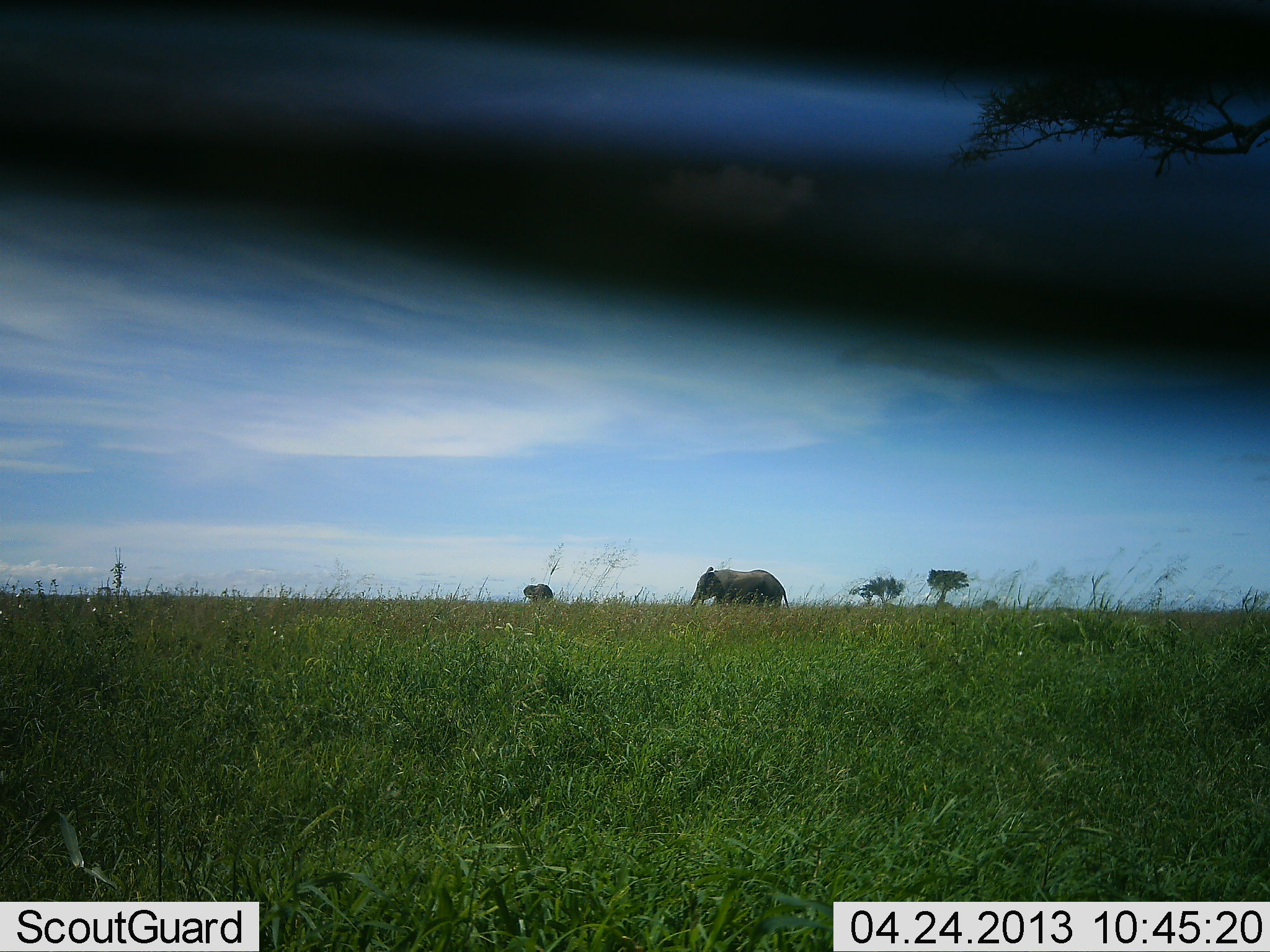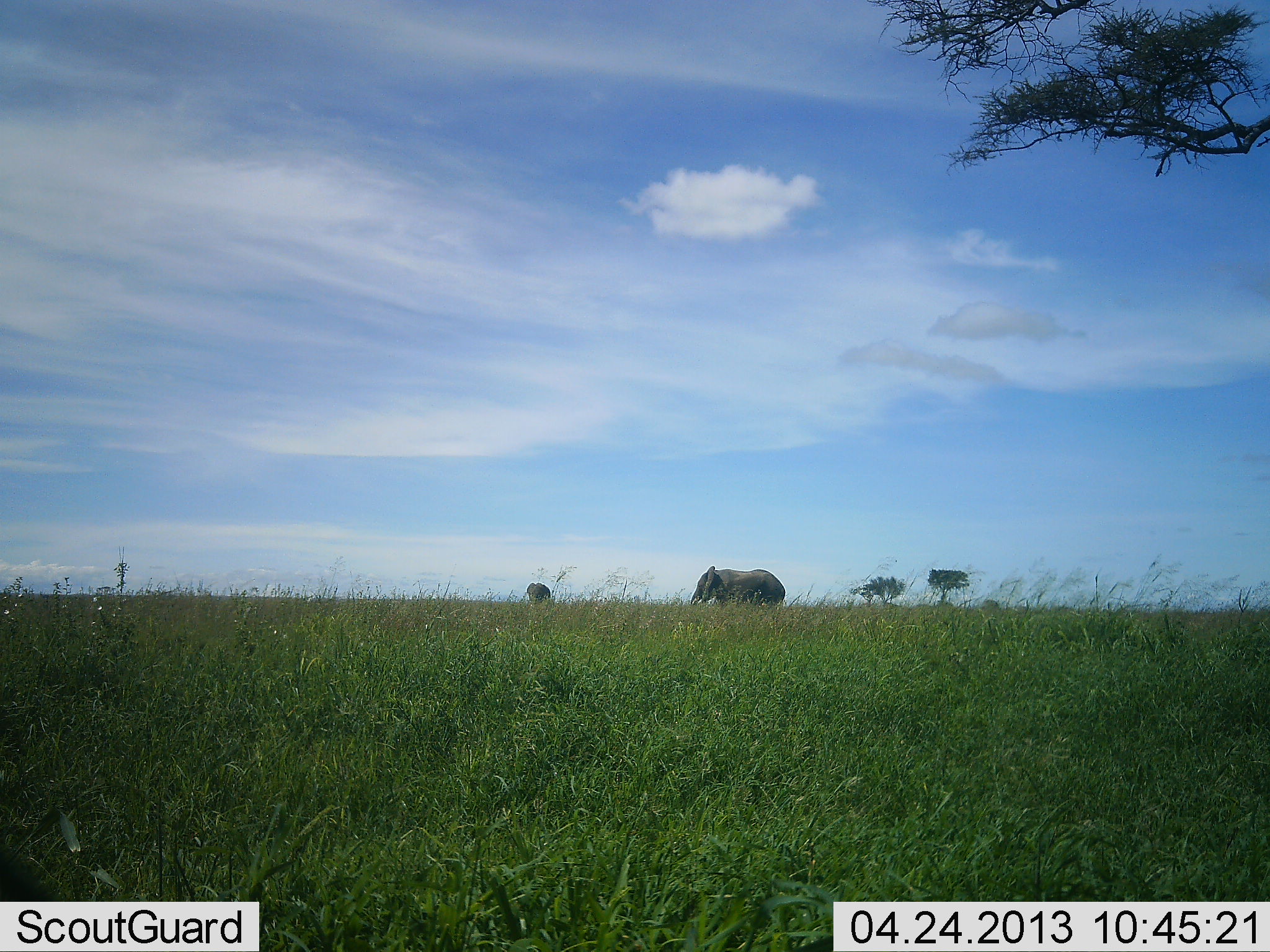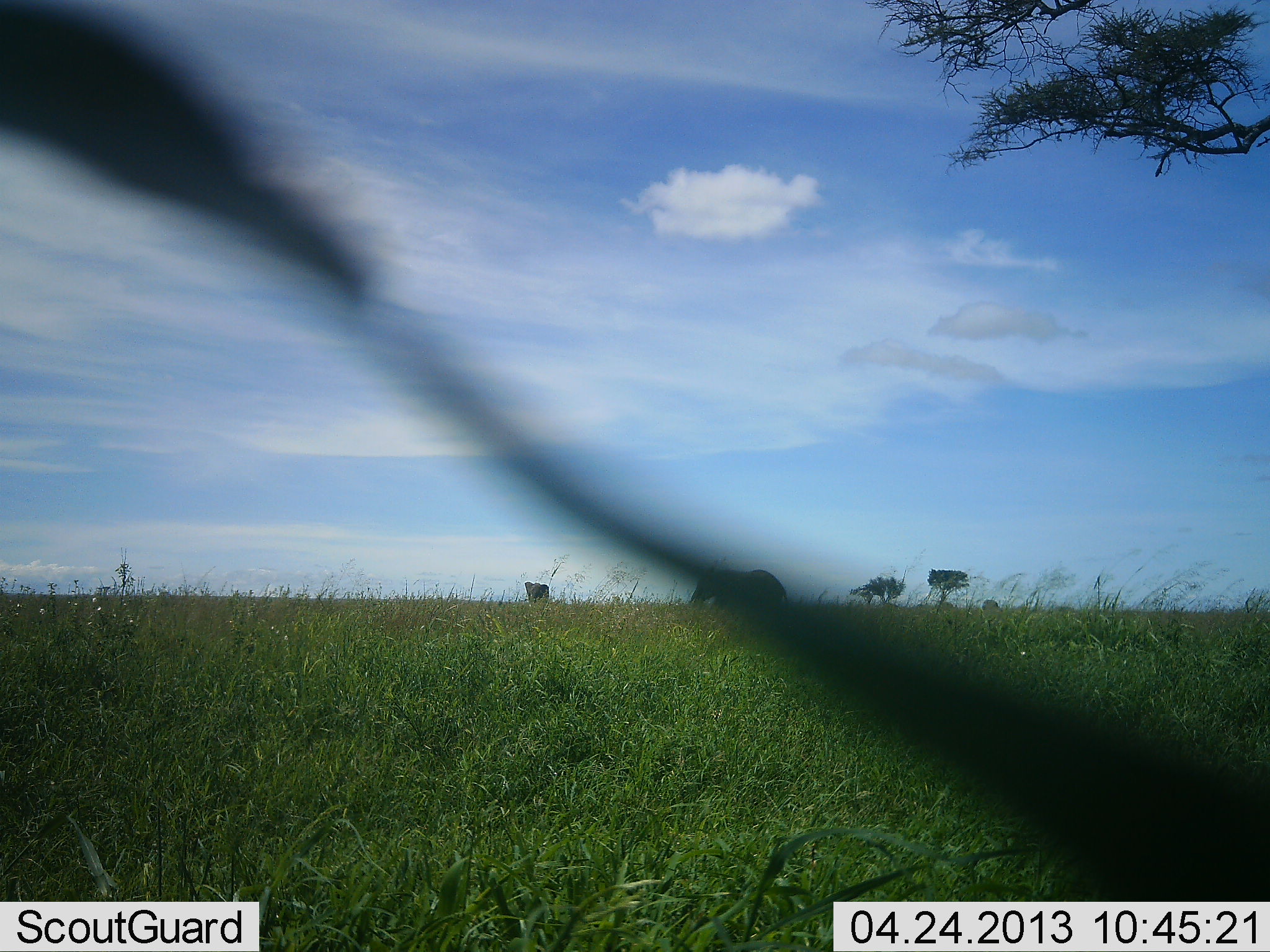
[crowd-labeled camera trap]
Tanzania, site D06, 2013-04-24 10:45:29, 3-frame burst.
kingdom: Animalia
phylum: Chordata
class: Mammalia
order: Proboscidea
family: Elephantidae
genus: Loxodonta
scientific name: Loxodonta africana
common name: african bush elephant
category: elephant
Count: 2.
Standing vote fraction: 58%.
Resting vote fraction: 0%.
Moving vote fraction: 33%.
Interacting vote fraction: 6%.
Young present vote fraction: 9%.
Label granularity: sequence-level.